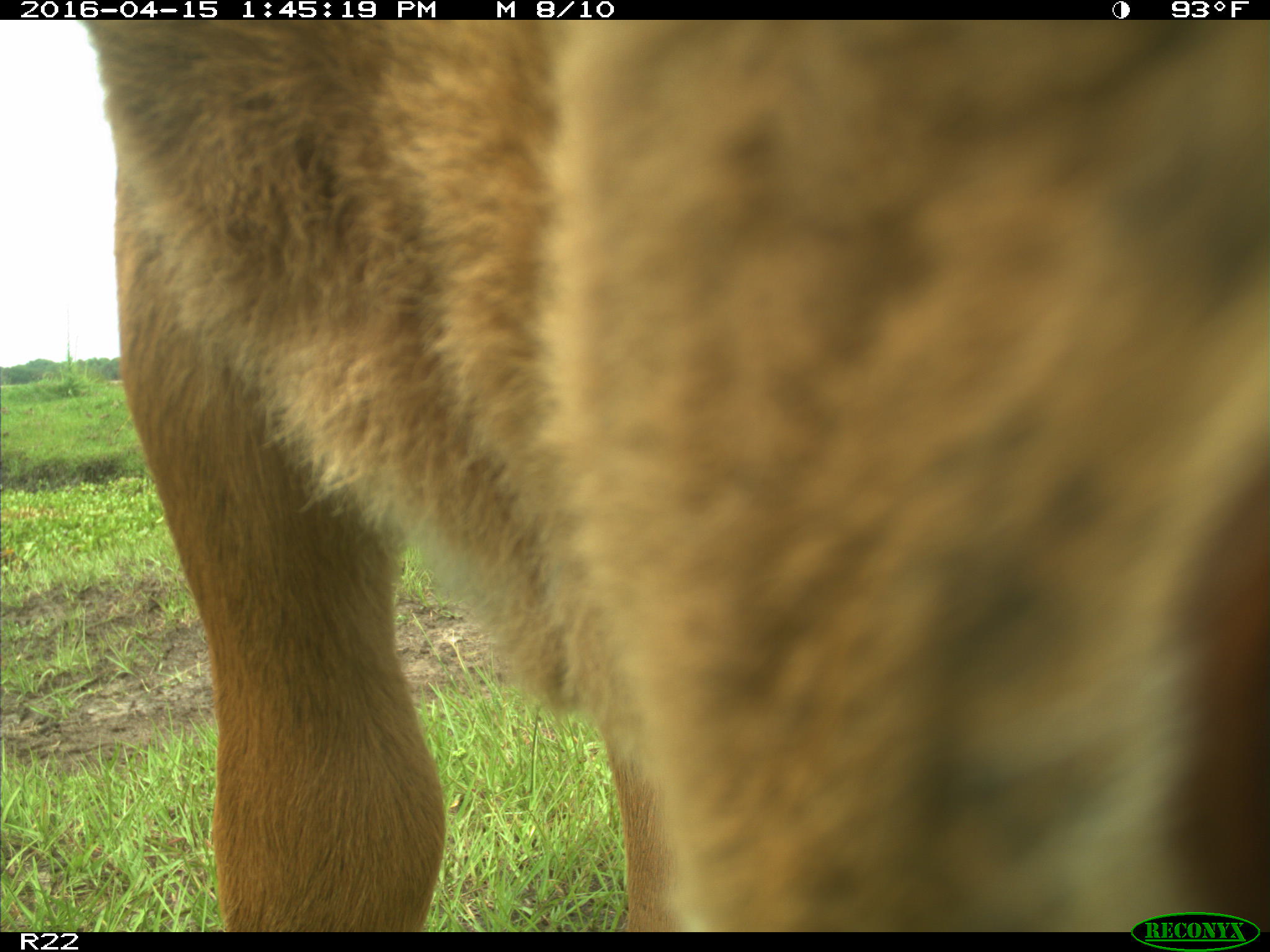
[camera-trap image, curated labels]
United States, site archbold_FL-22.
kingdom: Animalia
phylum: Chordata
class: Mammalia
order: Artiodactyla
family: Bovidae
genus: Bos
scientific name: Bos taurus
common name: domestic cow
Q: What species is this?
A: Bos taurus (domestic cow).